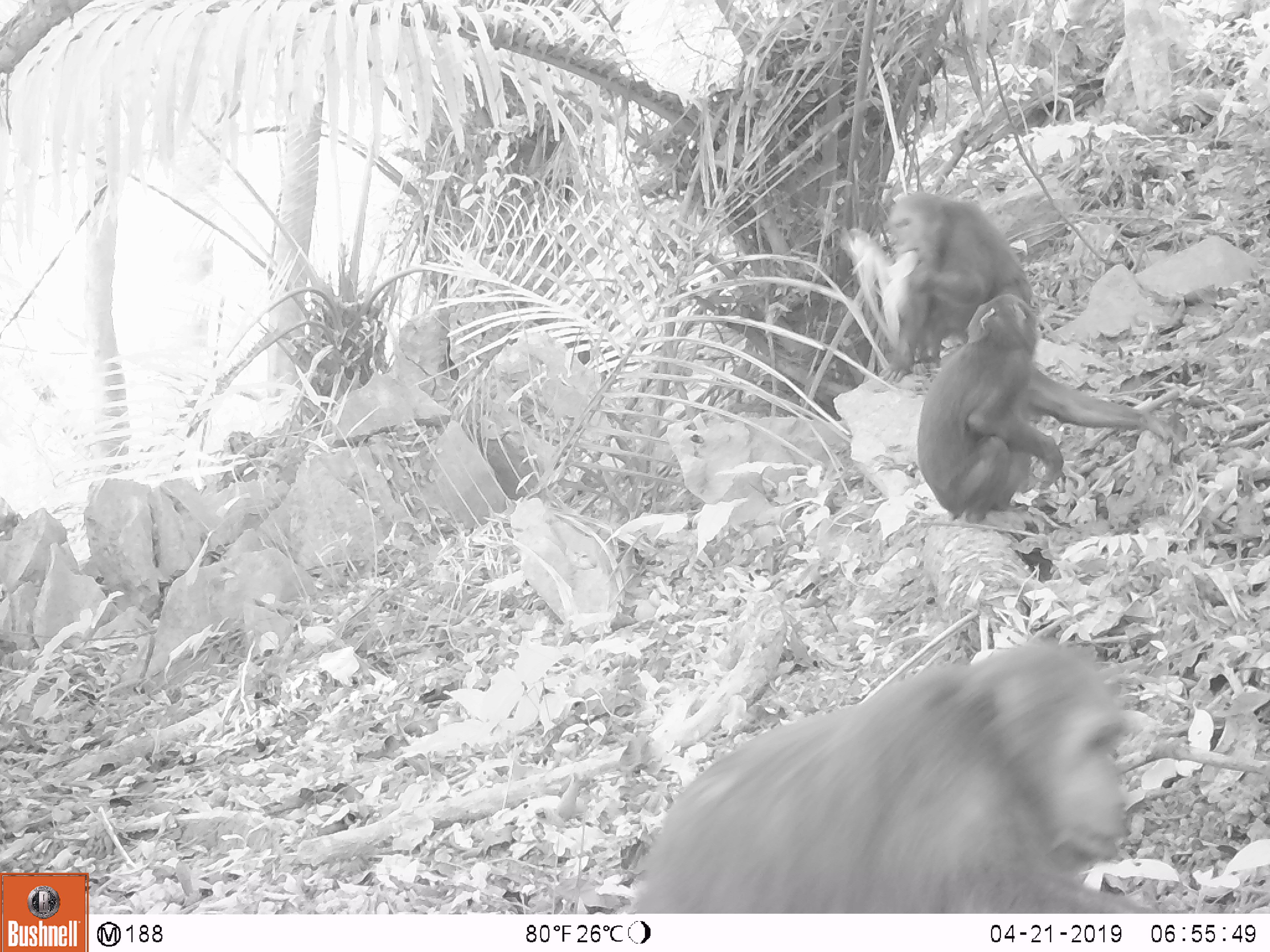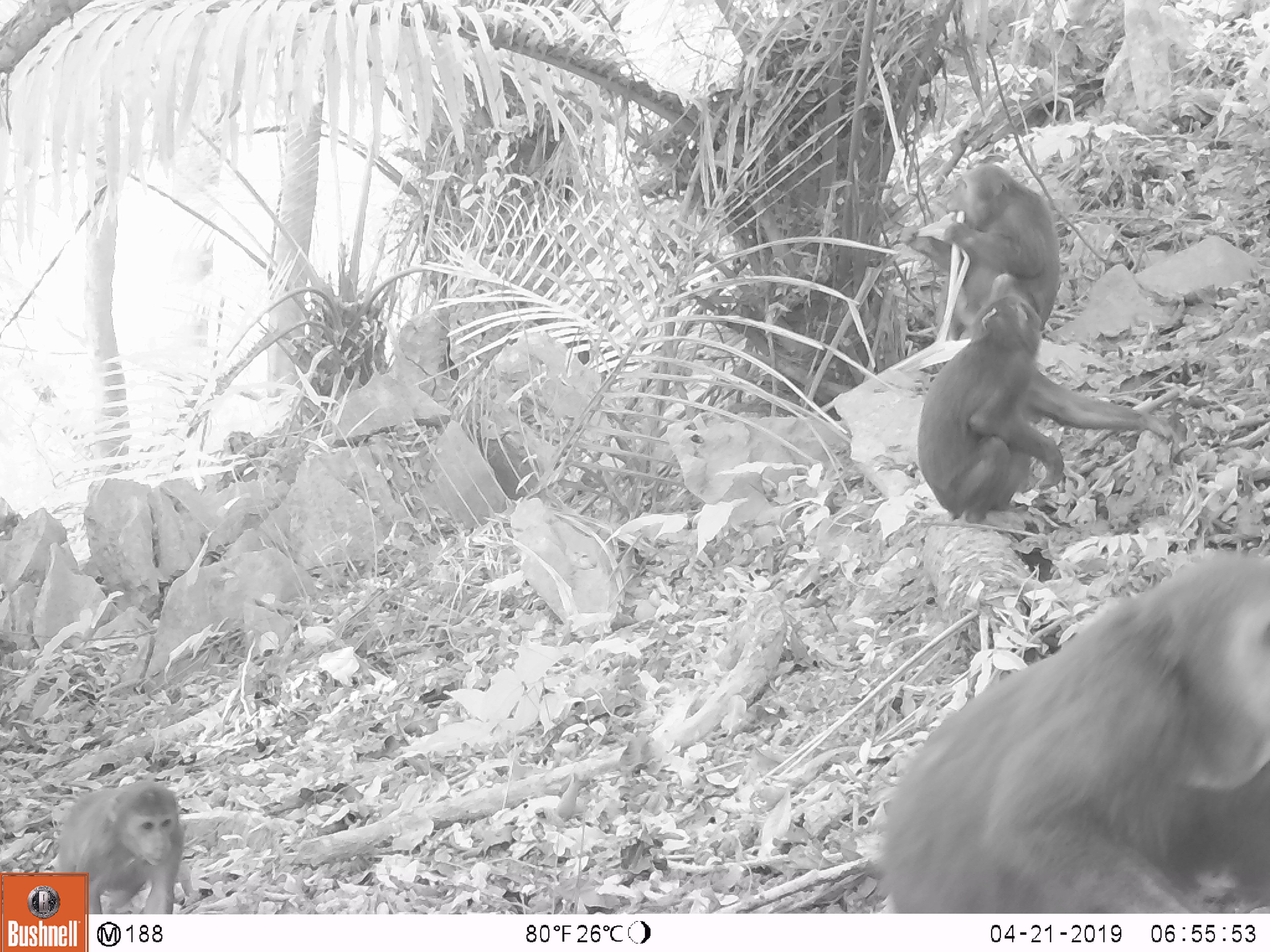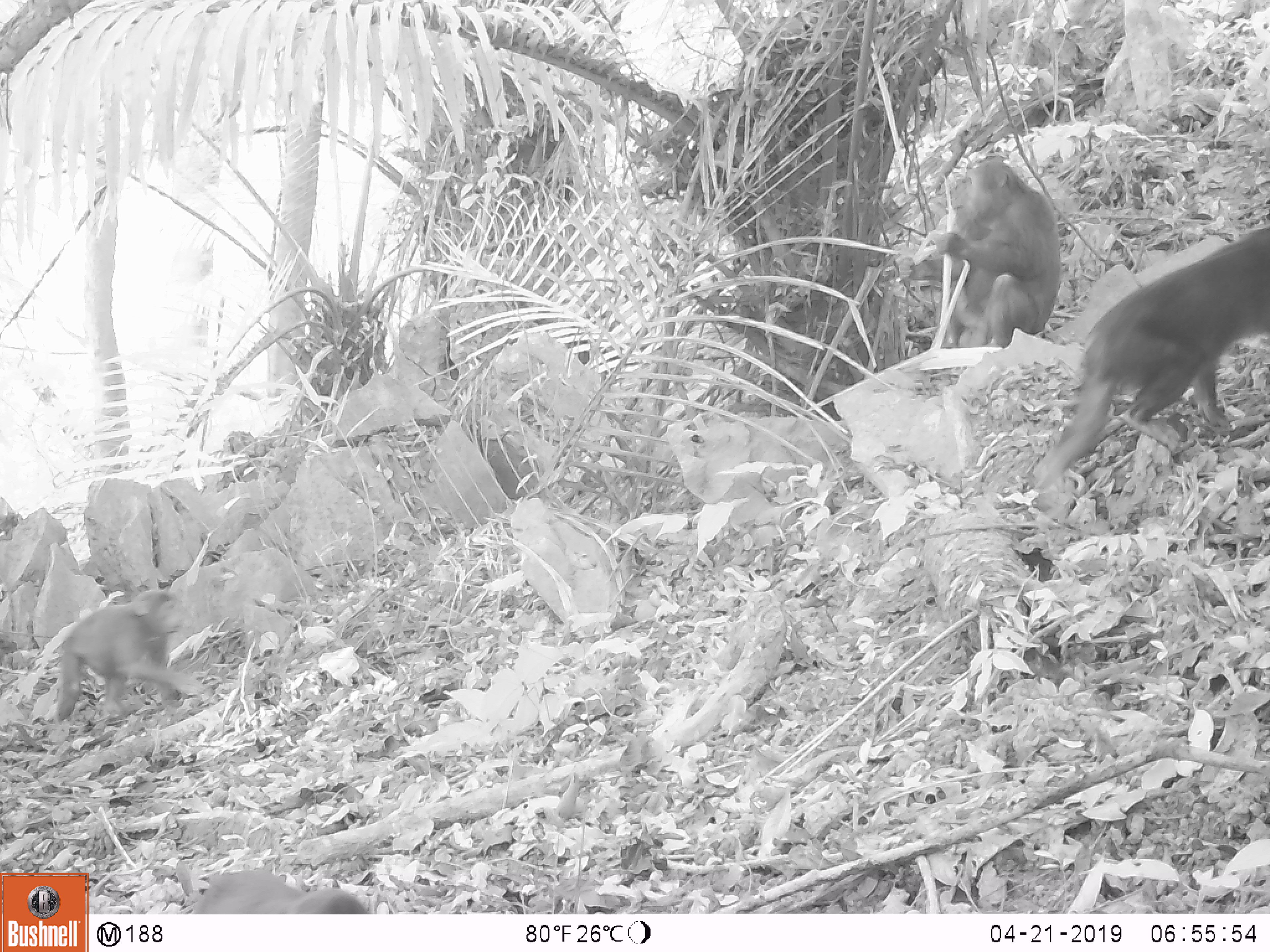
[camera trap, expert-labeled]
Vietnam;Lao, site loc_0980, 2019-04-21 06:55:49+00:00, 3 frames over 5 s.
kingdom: Animalia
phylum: Chordata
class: Mammalia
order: Primates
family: Cercopithecidae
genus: Macaca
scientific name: Macaca arctoides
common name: stump-tailed macaque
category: stump tailed macaque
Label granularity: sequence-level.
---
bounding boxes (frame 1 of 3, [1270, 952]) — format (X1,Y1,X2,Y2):
stump tailed macaque: (631,639,1160,913); (917,293,1174,525); (879,190,1034,385)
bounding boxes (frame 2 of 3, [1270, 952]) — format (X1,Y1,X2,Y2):
stump tailed macaque: (877,547,1270,911); (917,271,1180,525); (898,163,1062,342); (56,780,196,913)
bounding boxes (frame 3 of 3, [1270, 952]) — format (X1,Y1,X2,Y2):
stump tailed macaque: (1028,226,1270,509); (908,157,1061,348); (53,590,207,724); (191,867,371,914)